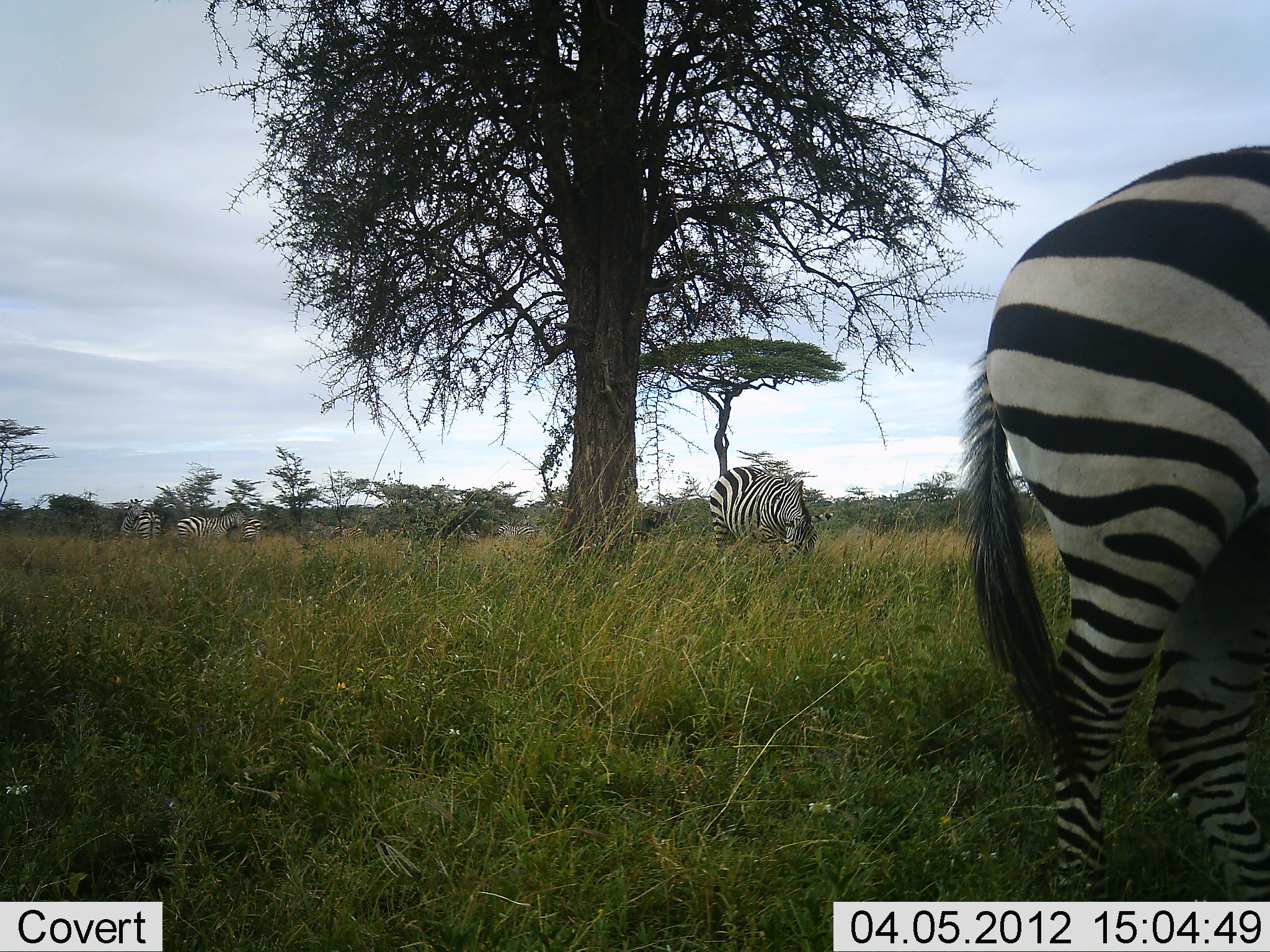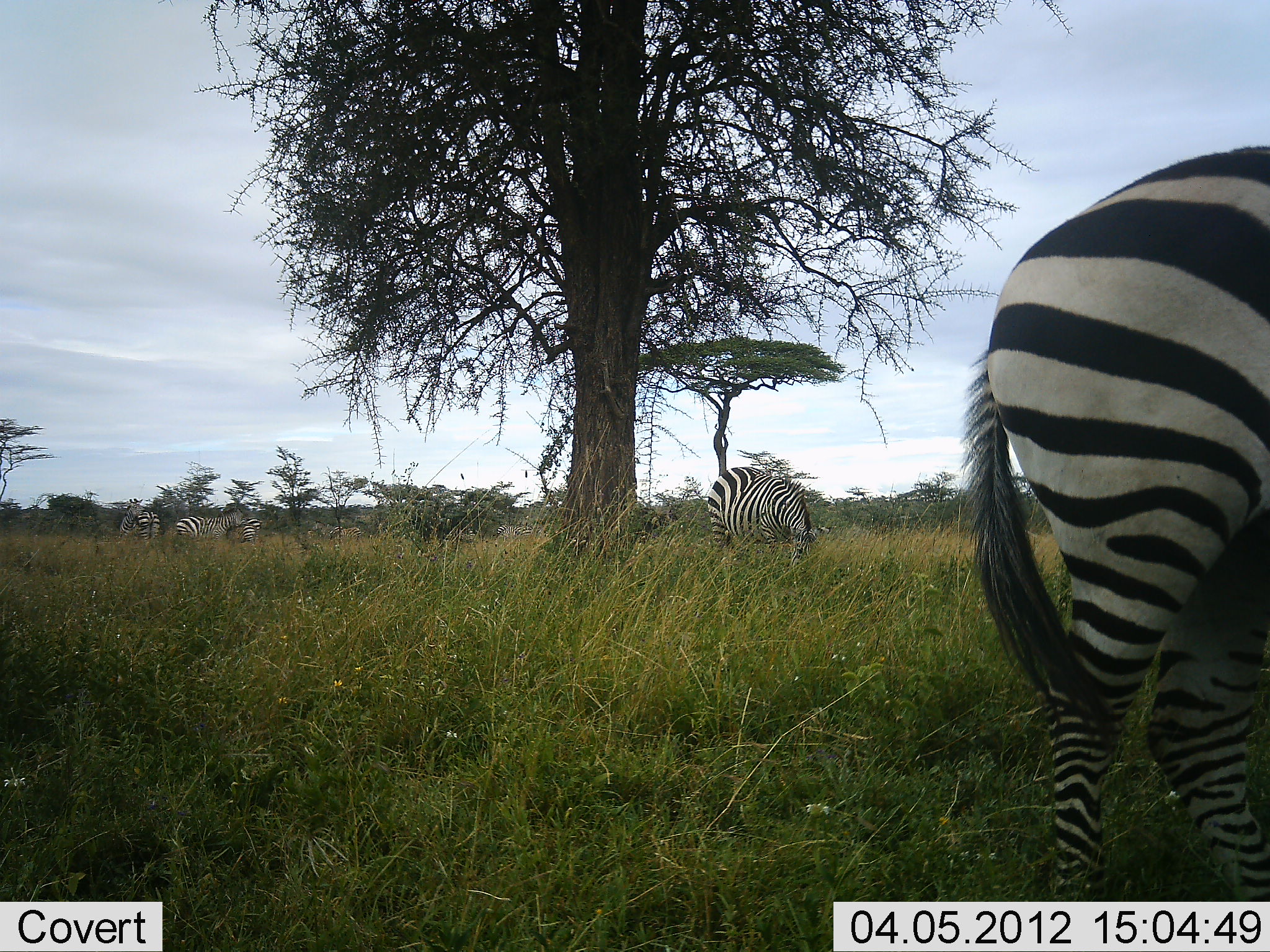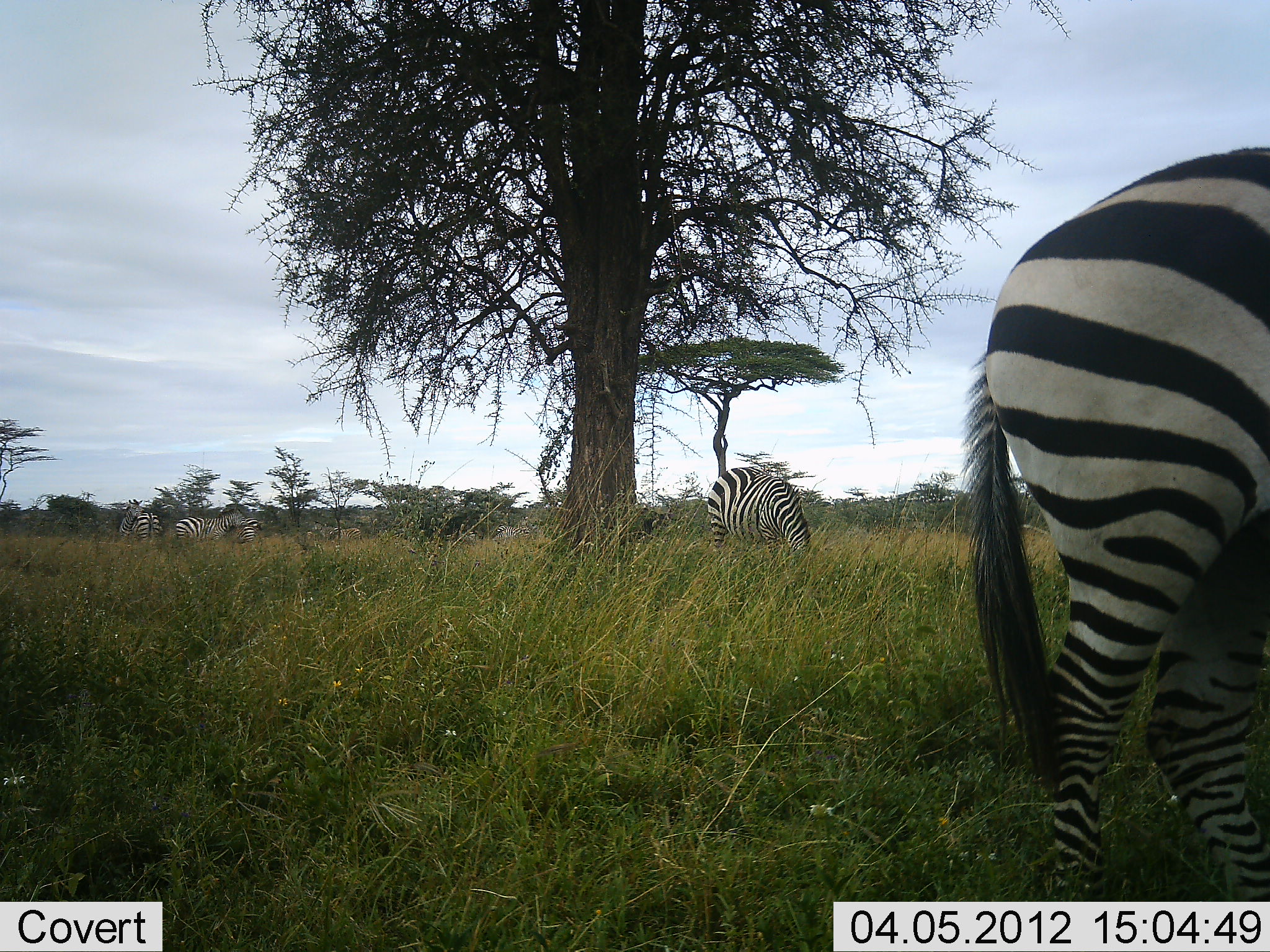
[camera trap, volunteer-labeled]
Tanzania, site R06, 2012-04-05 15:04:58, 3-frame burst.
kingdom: Animalia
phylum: Chordata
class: Mammalia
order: Perissodactyla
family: Equidae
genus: Equus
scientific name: Equus quagga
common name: plains zebra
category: zebra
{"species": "zebra (plains zebra) (Equus quagga)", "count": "4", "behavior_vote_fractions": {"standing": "67%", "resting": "0%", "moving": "13%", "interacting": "0%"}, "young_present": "0%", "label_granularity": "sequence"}